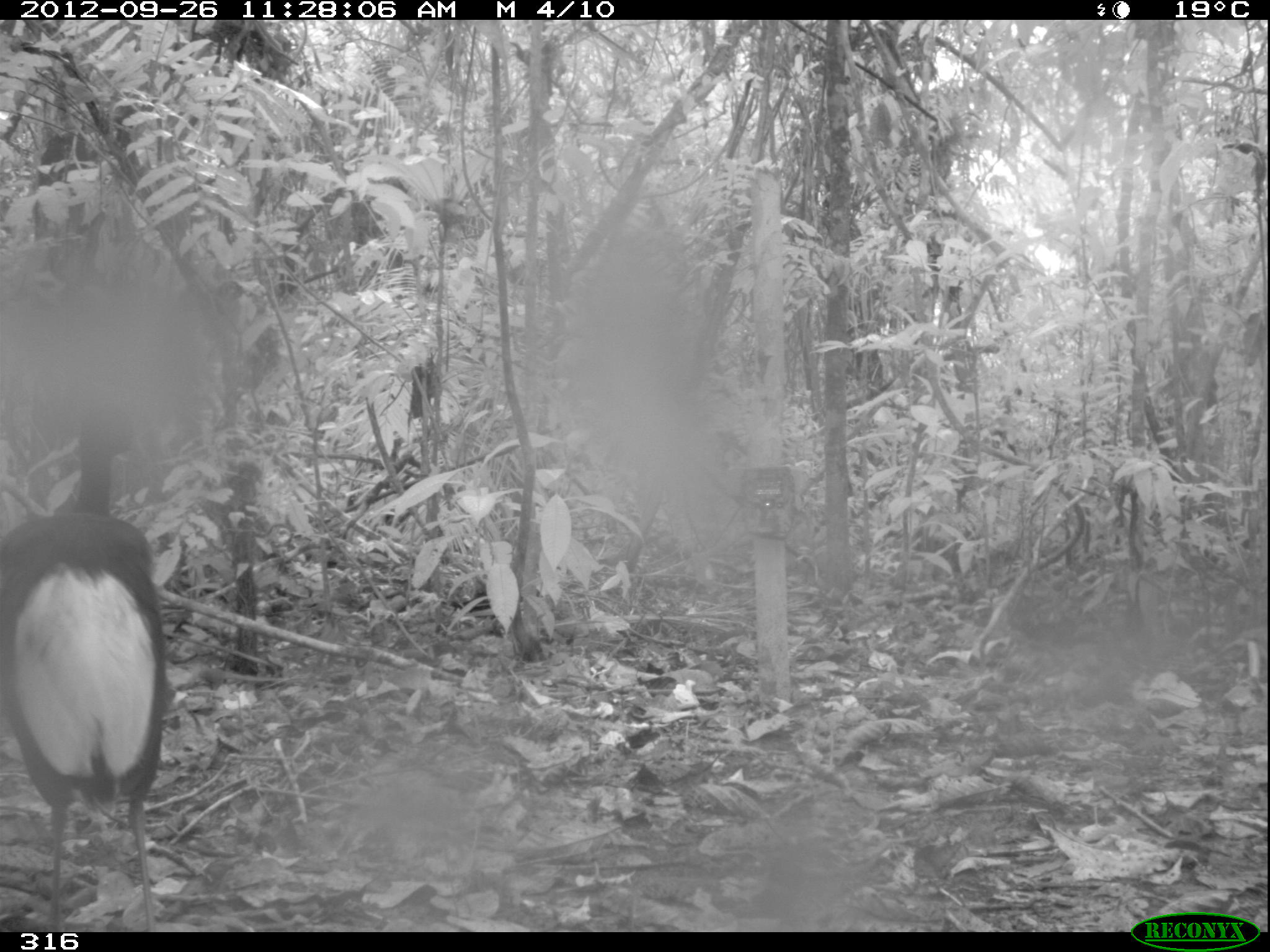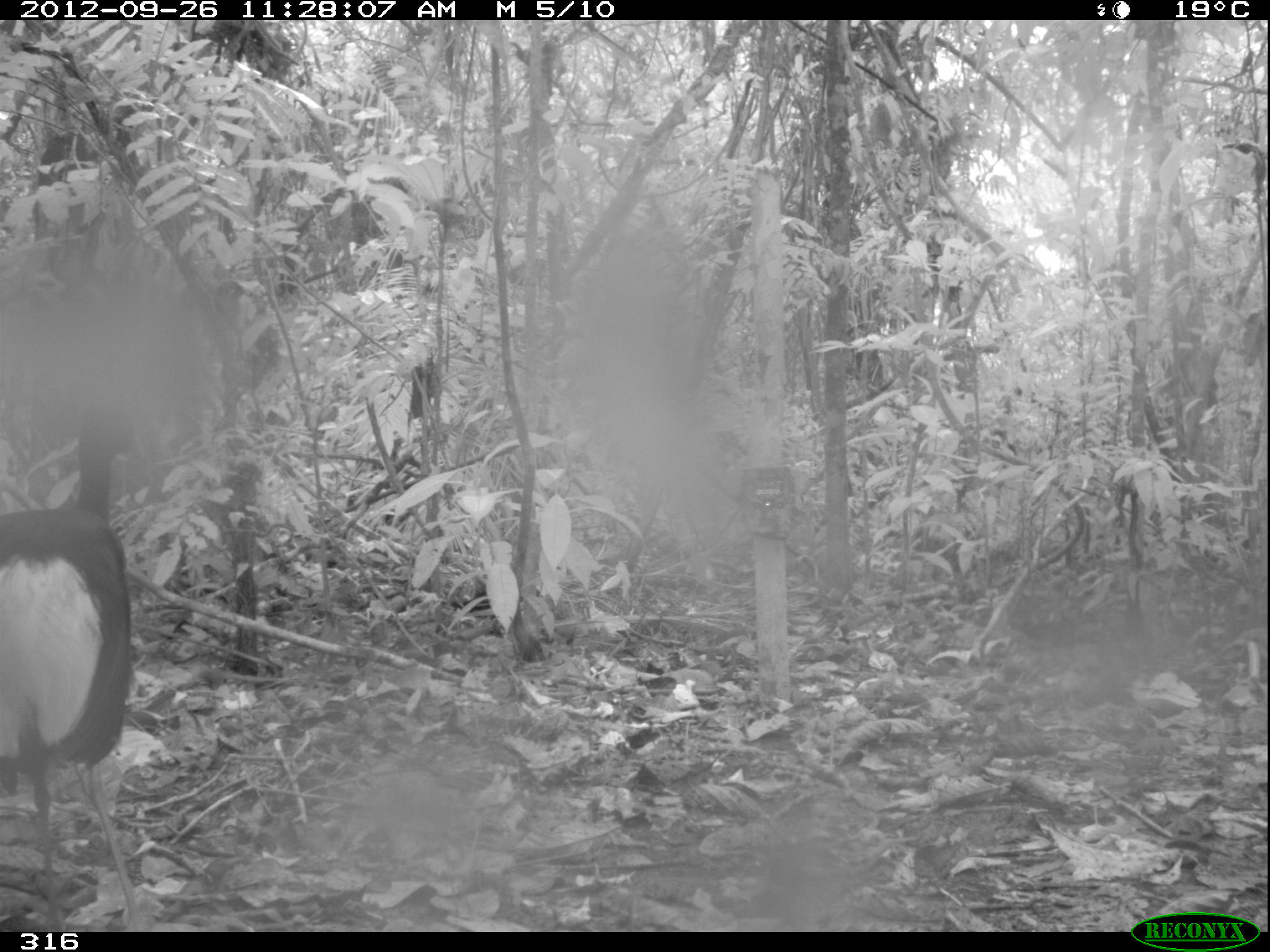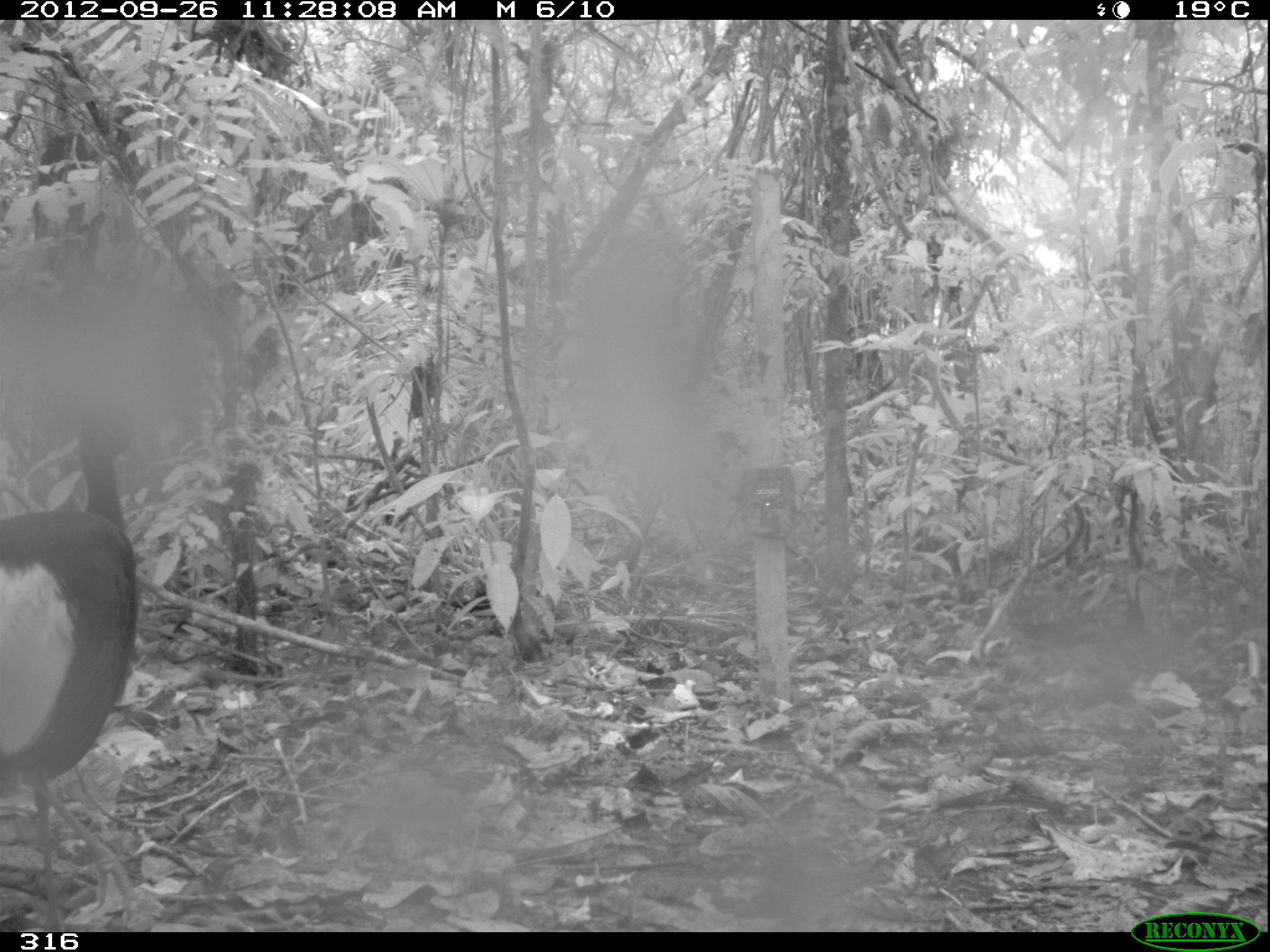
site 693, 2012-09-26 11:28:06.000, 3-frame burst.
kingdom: Animalia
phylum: Chordata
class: Aves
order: Gruiformes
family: Psophiidae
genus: Psophia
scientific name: Psophia leucoptera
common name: pale-winged trumpeter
Psophia leucoptera (pale-winged trumpeter).